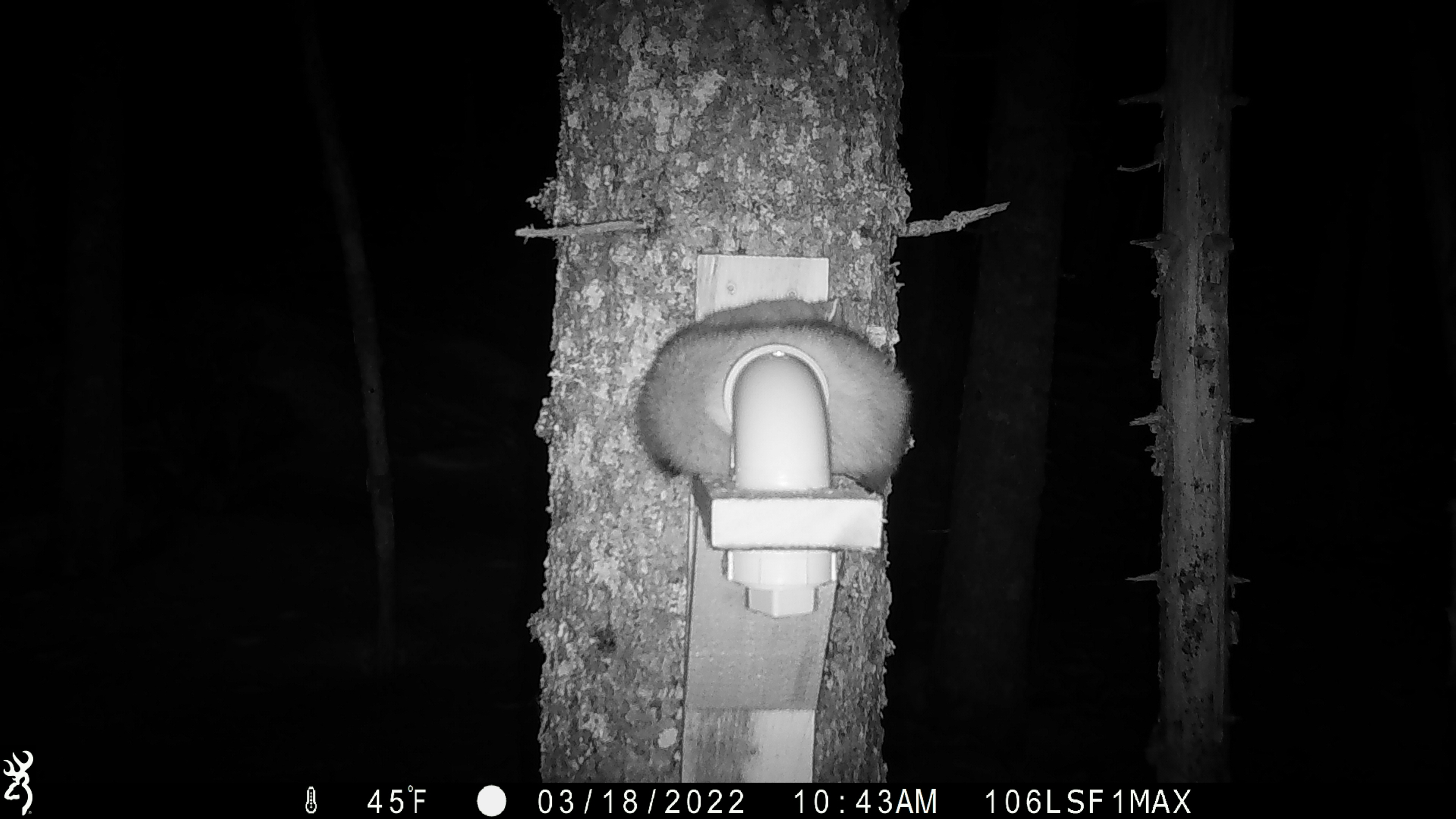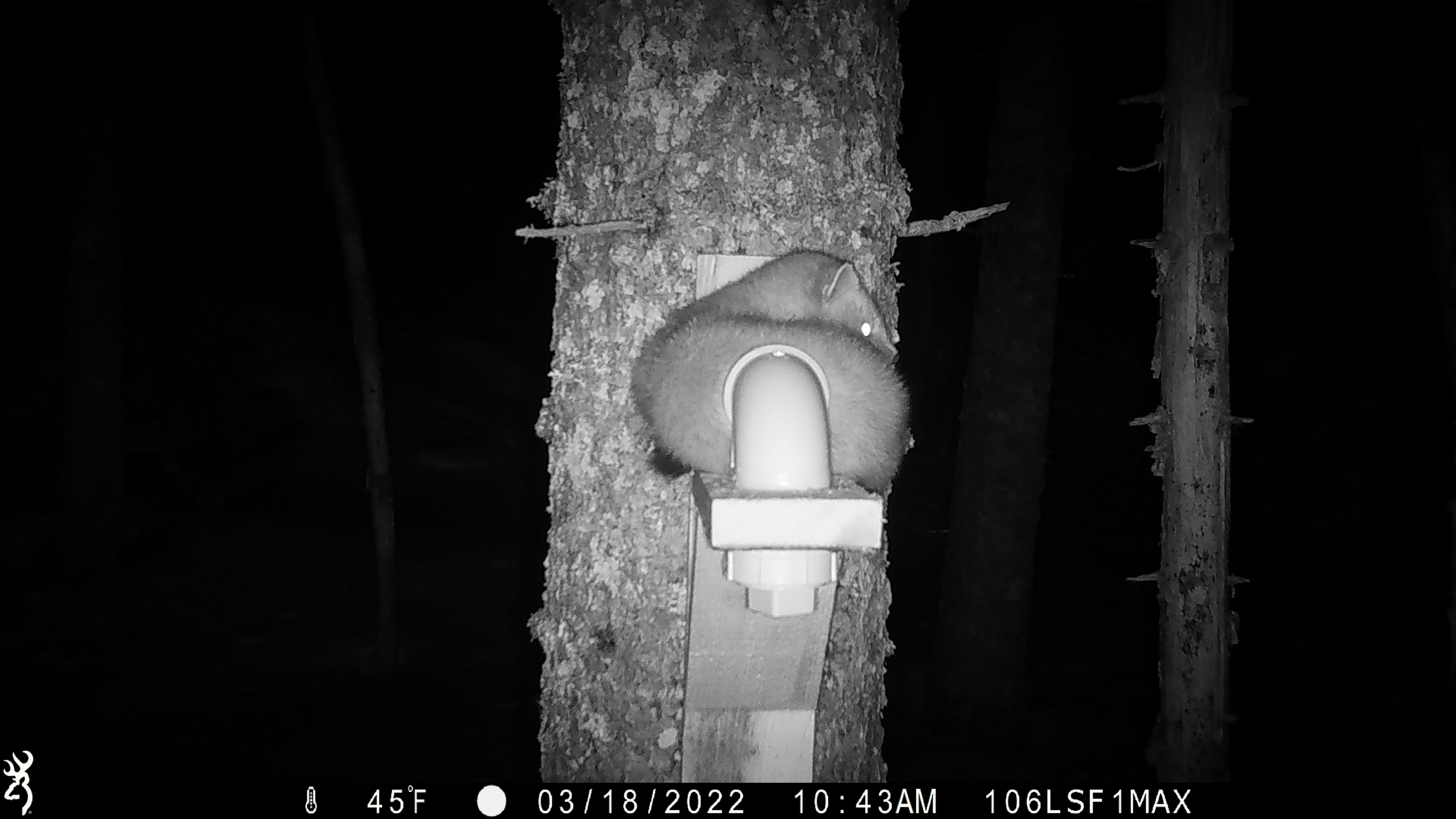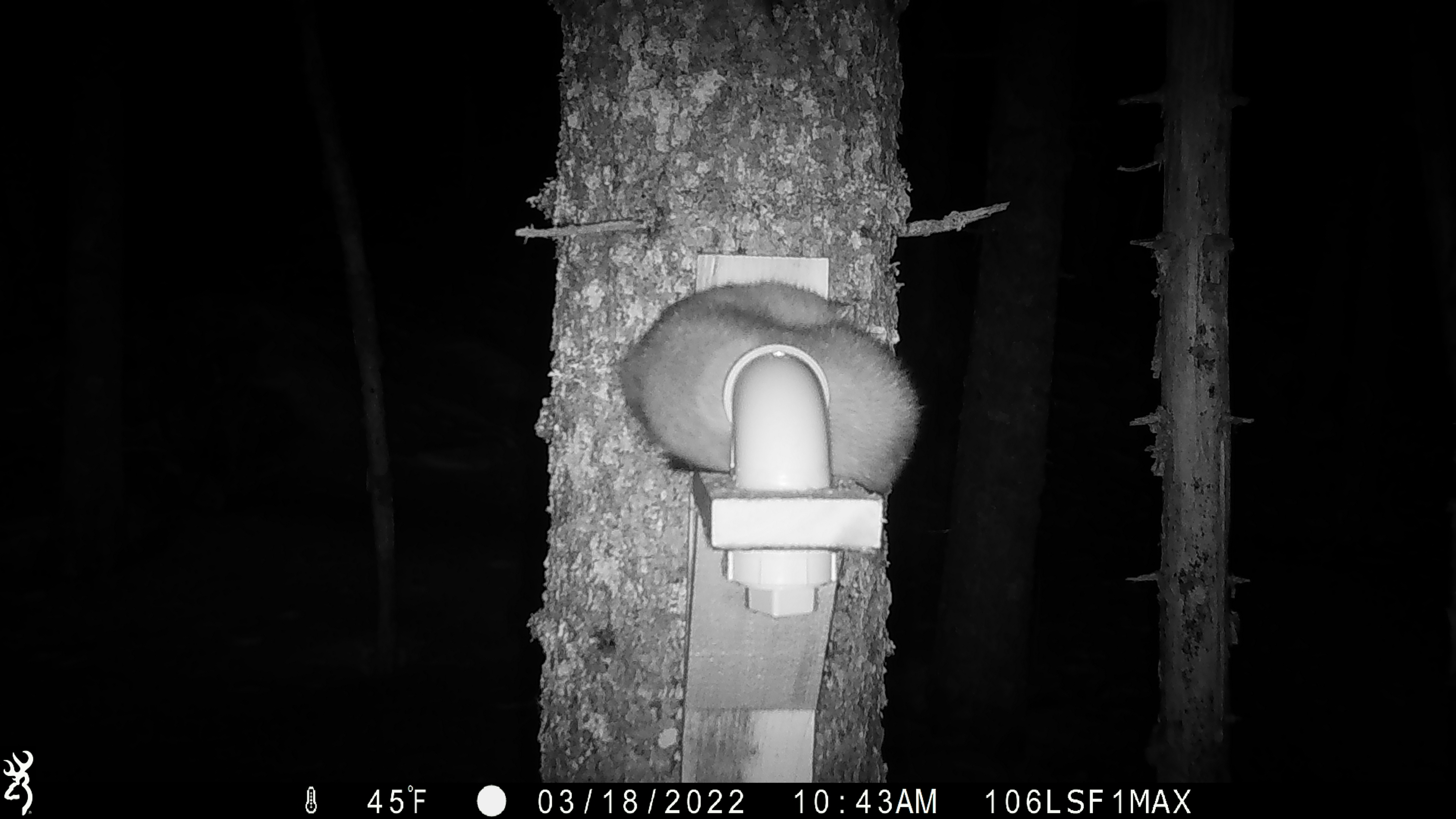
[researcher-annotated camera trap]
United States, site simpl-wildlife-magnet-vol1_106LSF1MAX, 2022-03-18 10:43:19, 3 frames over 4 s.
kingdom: Animalia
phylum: Chordata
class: Mammalia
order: Carnivora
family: Mustelidae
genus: Martes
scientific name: Martes americana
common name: american marten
American marten (Martes americana).